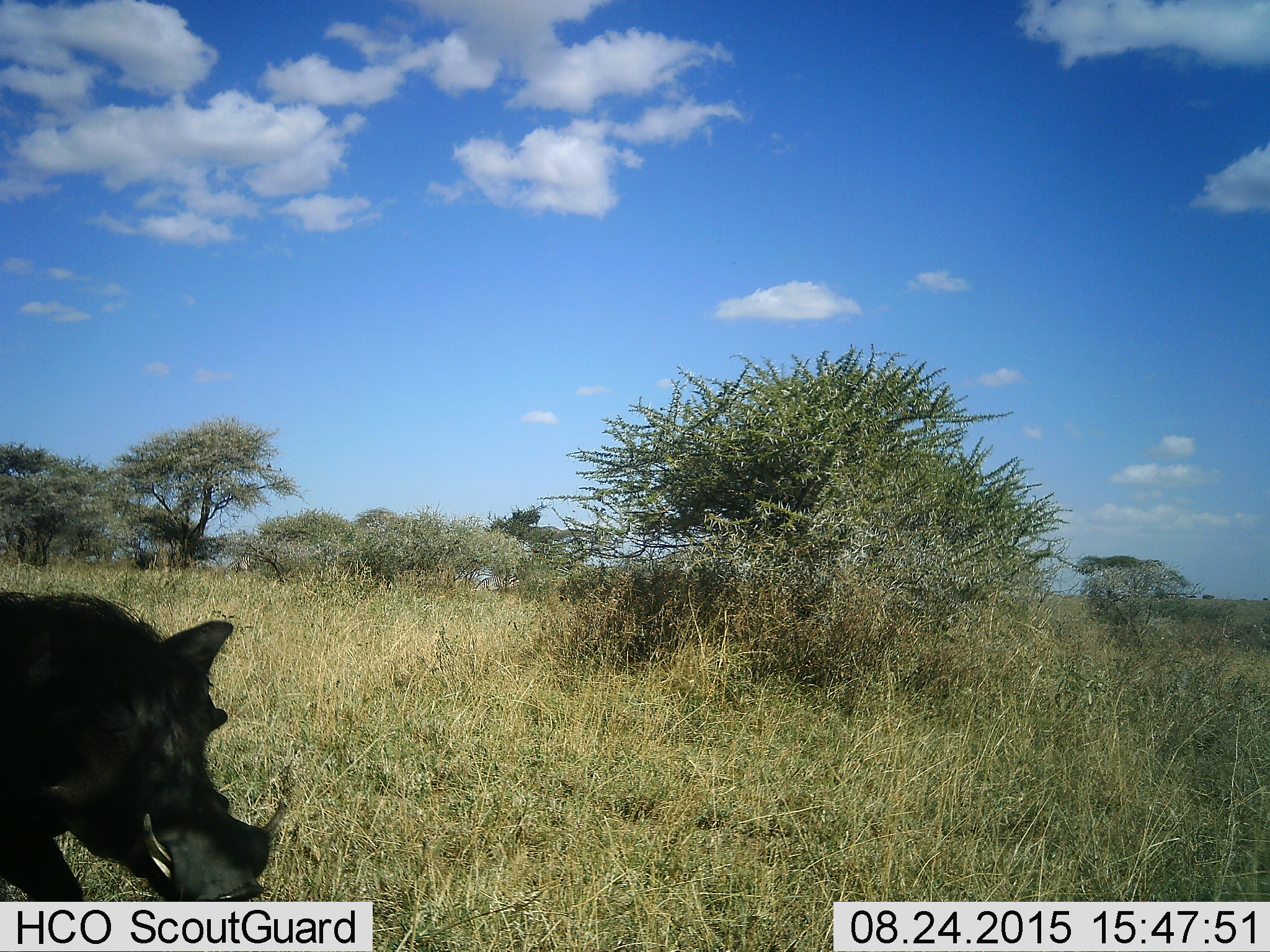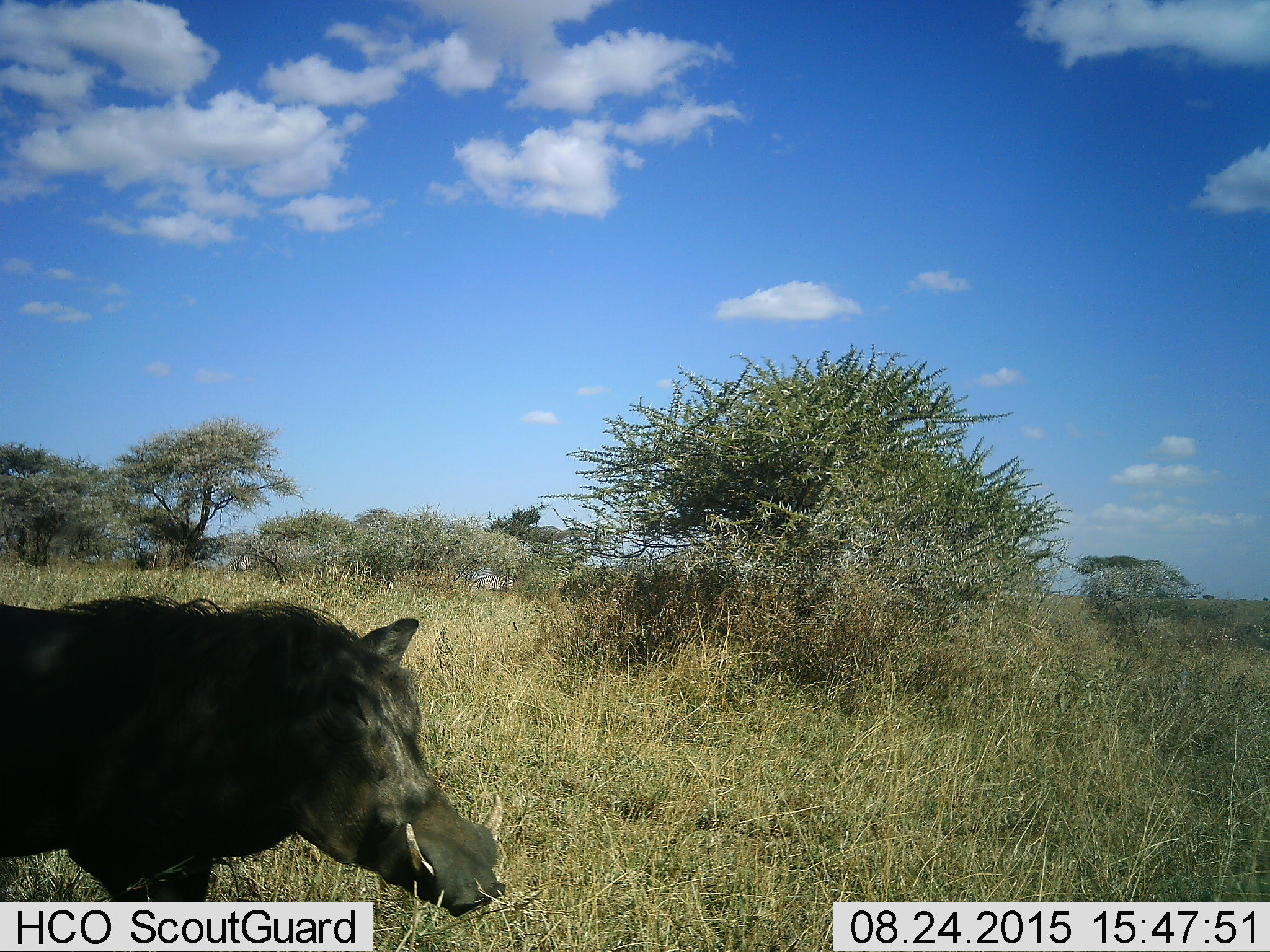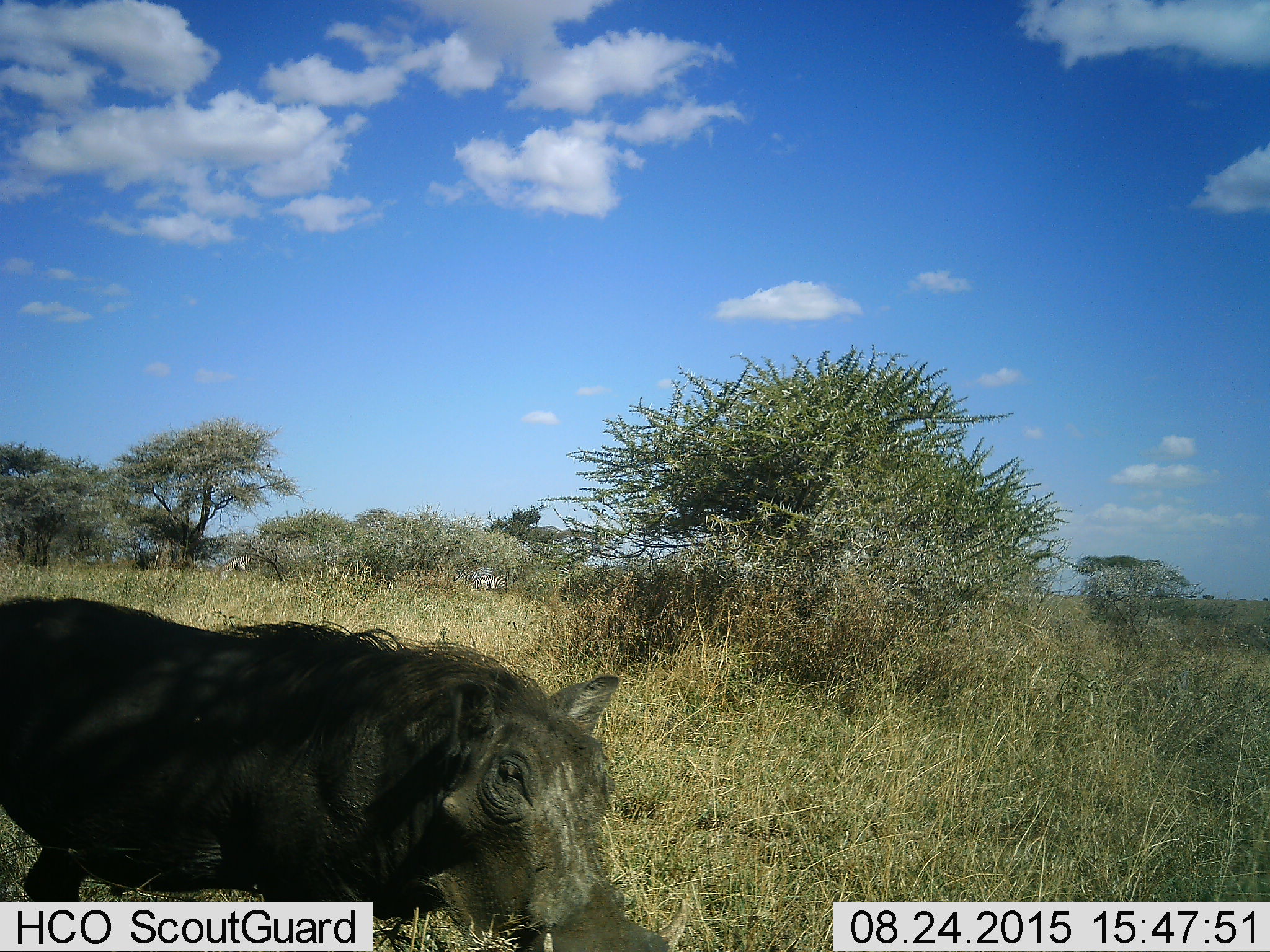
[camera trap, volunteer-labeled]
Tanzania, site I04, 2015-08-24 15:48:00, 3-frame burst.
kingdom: Animalia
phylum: Chordata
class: Mammalia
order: Artiodactyla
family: Suidae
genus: Phacochoerus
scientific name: Phacochoerus africanus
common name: warthog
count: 1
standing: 0%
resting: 0%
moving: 100%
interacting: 0%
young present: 0%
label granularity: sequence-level